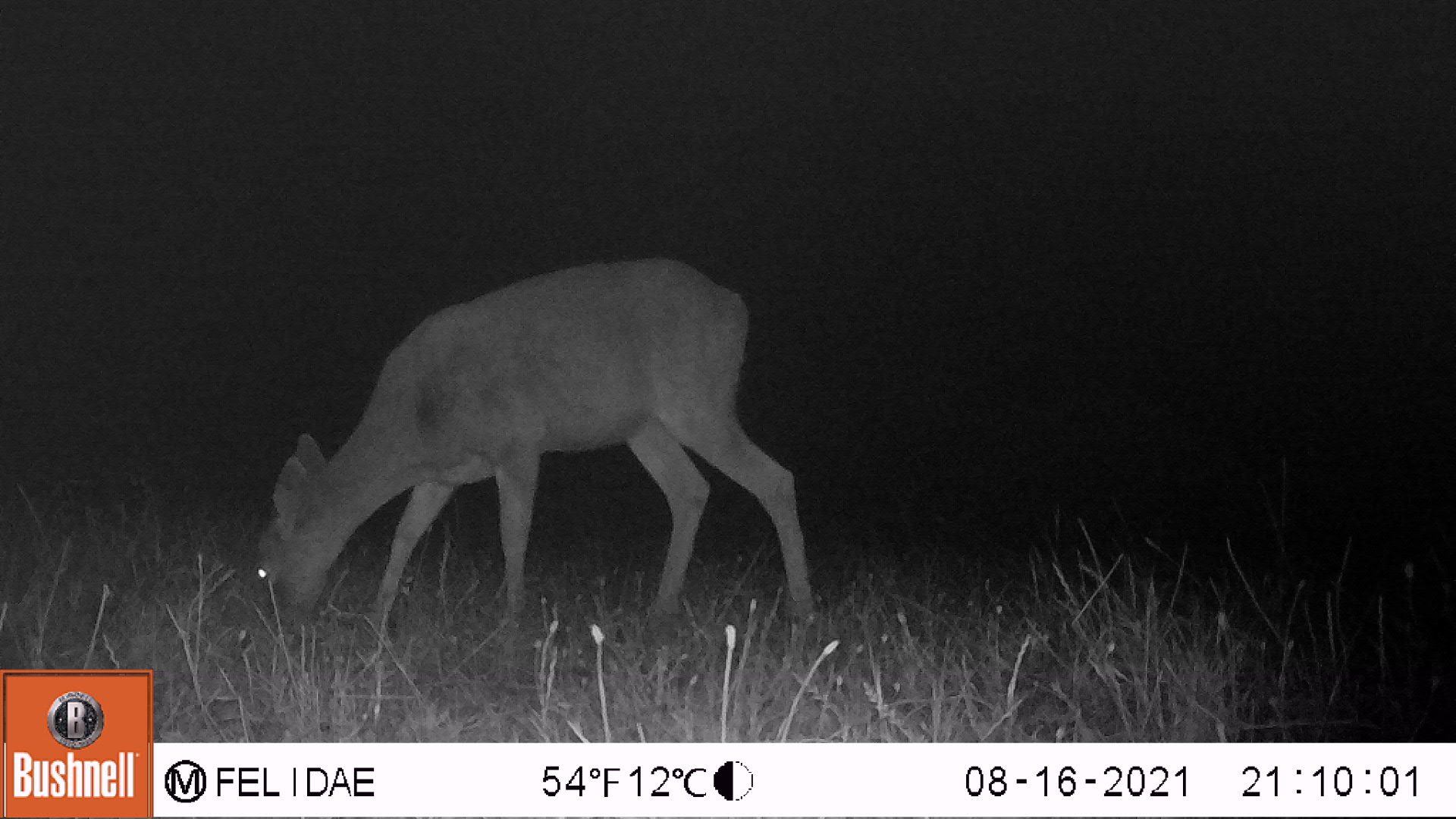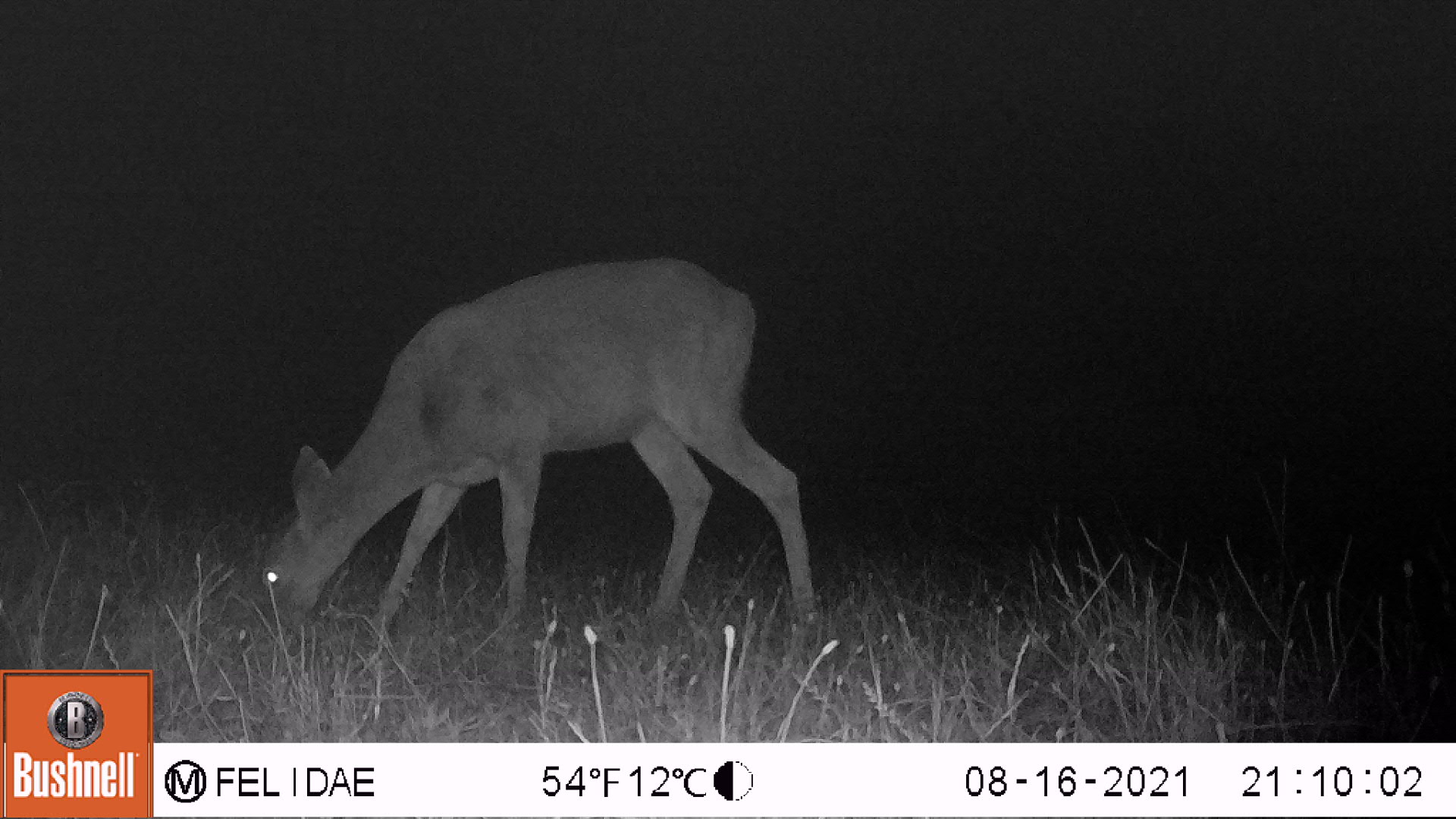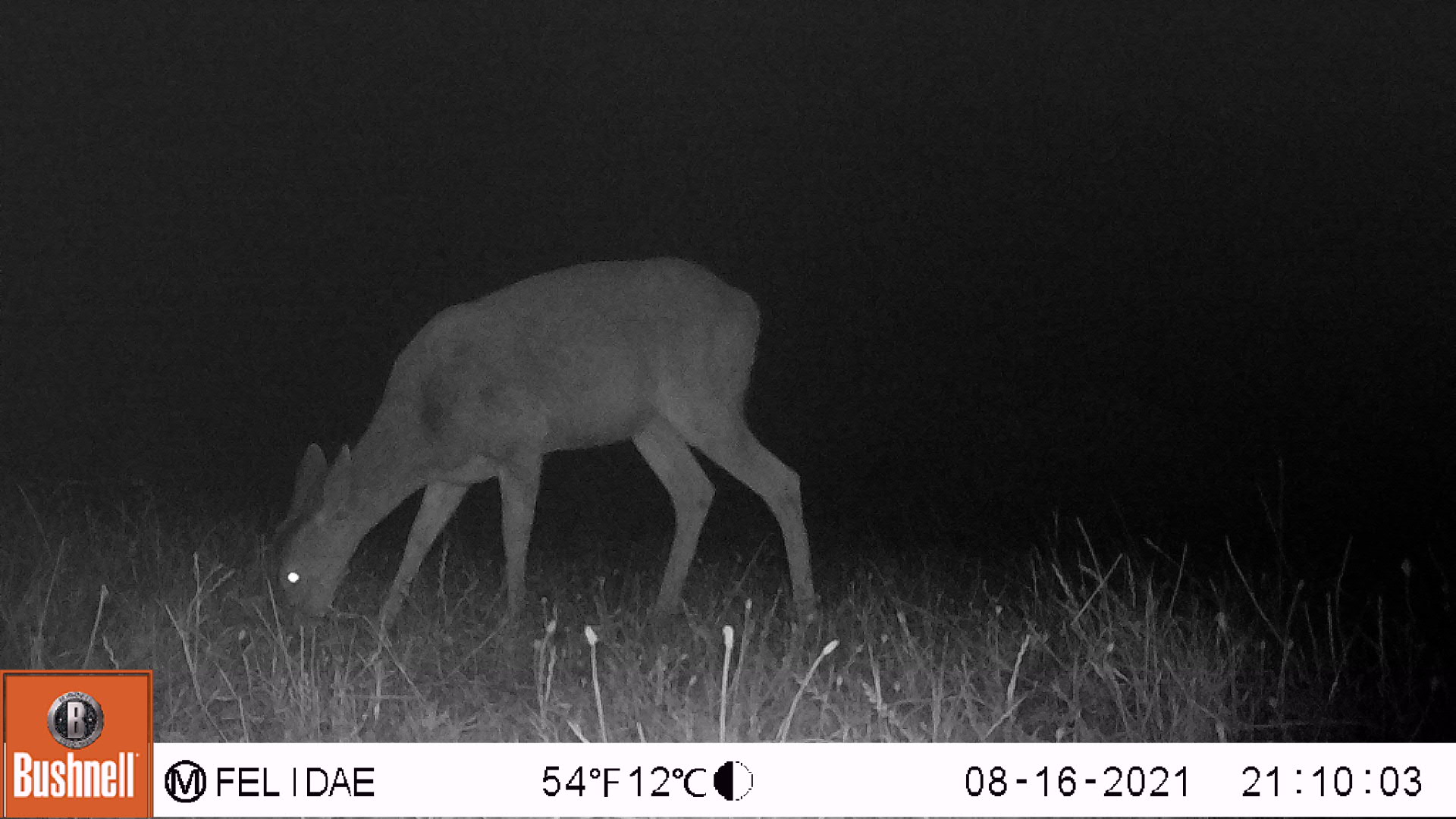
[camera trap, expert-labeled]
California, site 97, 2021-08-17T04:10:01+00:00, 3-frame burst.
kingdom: Animalia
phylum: Chordata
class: Mammalia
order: Artiodactyla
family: Cervidae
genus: Odocoileus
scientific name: Odocoileus hemionus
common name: mule deer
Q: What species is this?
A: Mule deer (Odocoileus hemionus).